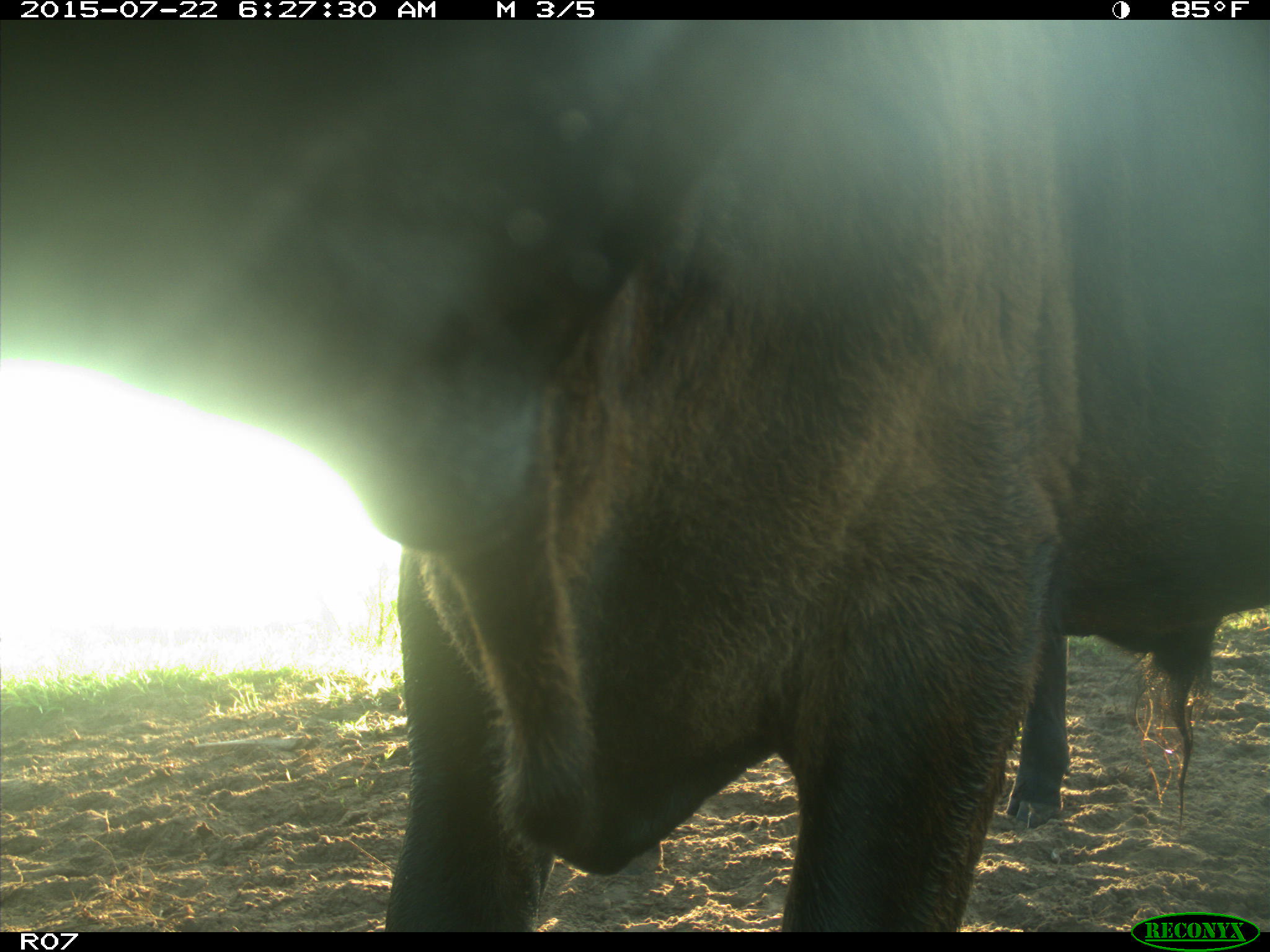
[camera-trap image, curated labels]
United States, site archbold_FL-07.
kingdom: Animalia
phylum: Chordata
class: Mammalia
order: Artiodactyla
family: Bovidae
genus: Bos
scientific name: Bos taurus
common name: domestic cow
Bos taurus (domestic cow).